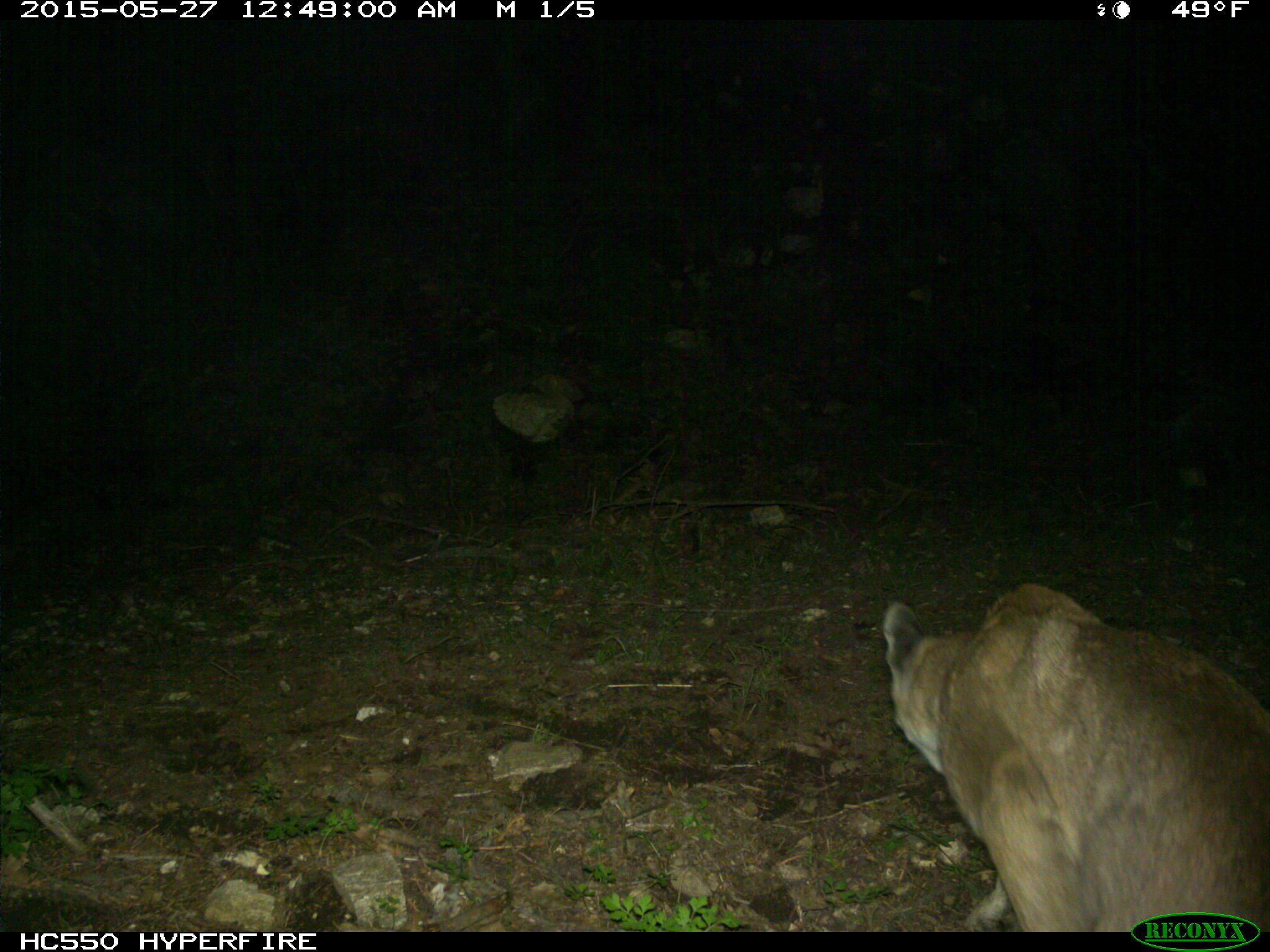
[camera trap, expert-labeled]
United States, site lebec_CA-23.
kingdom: Animalia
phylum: Chordata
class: Mammalia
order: Carnivora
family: Felidae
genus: Puma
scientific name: Puma concolor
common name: mountain lion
Puma concolor (mountain lion).